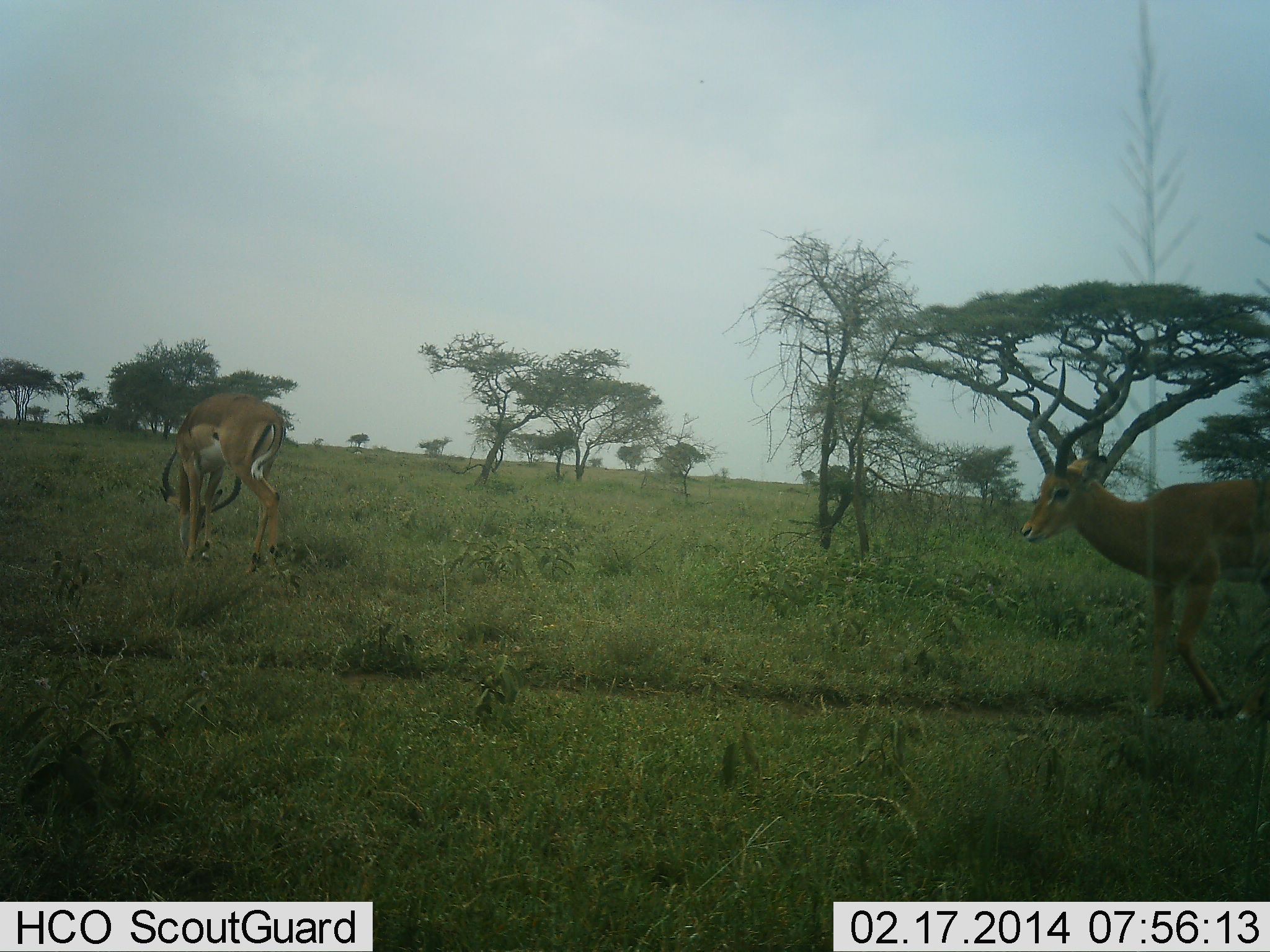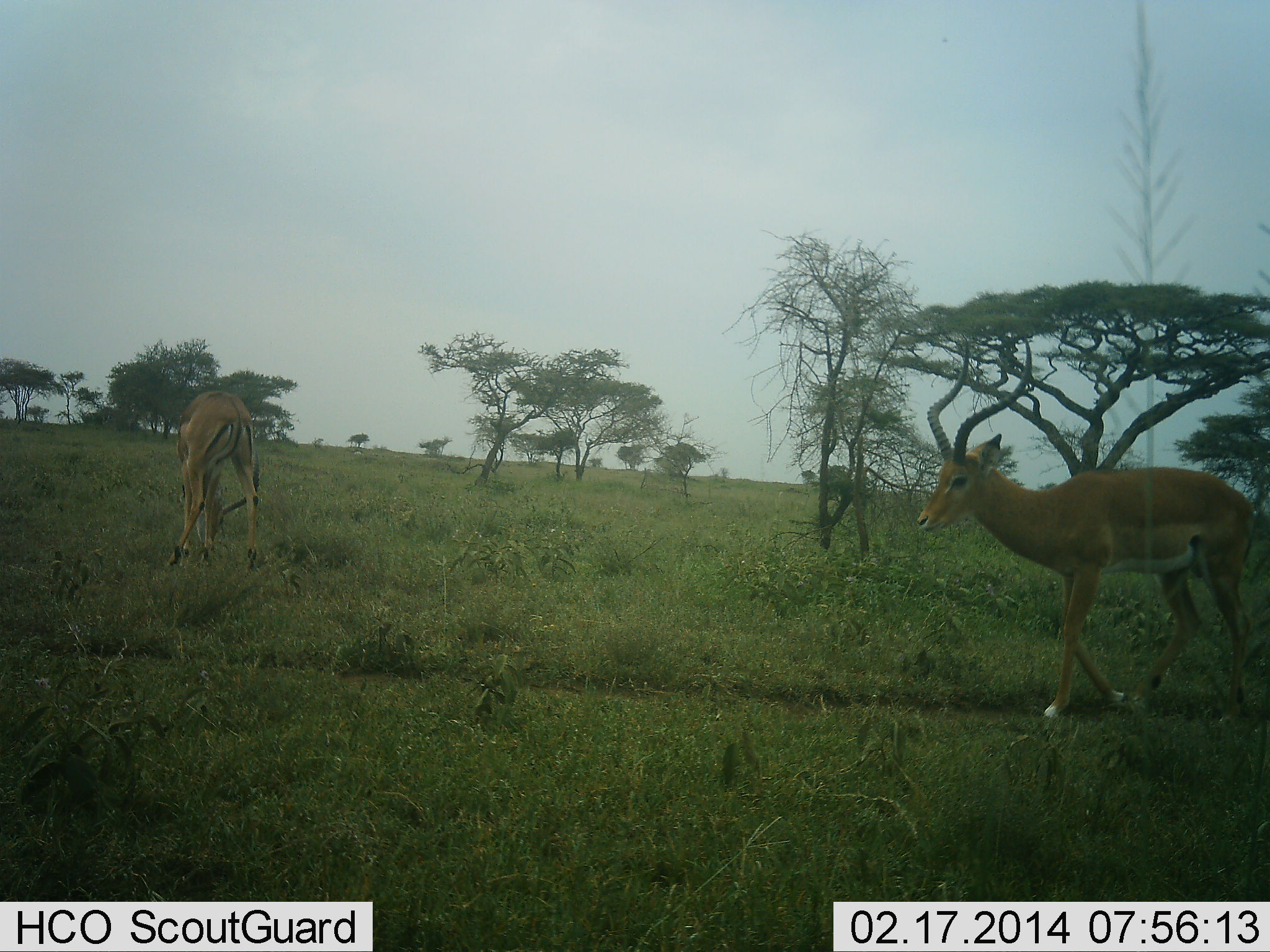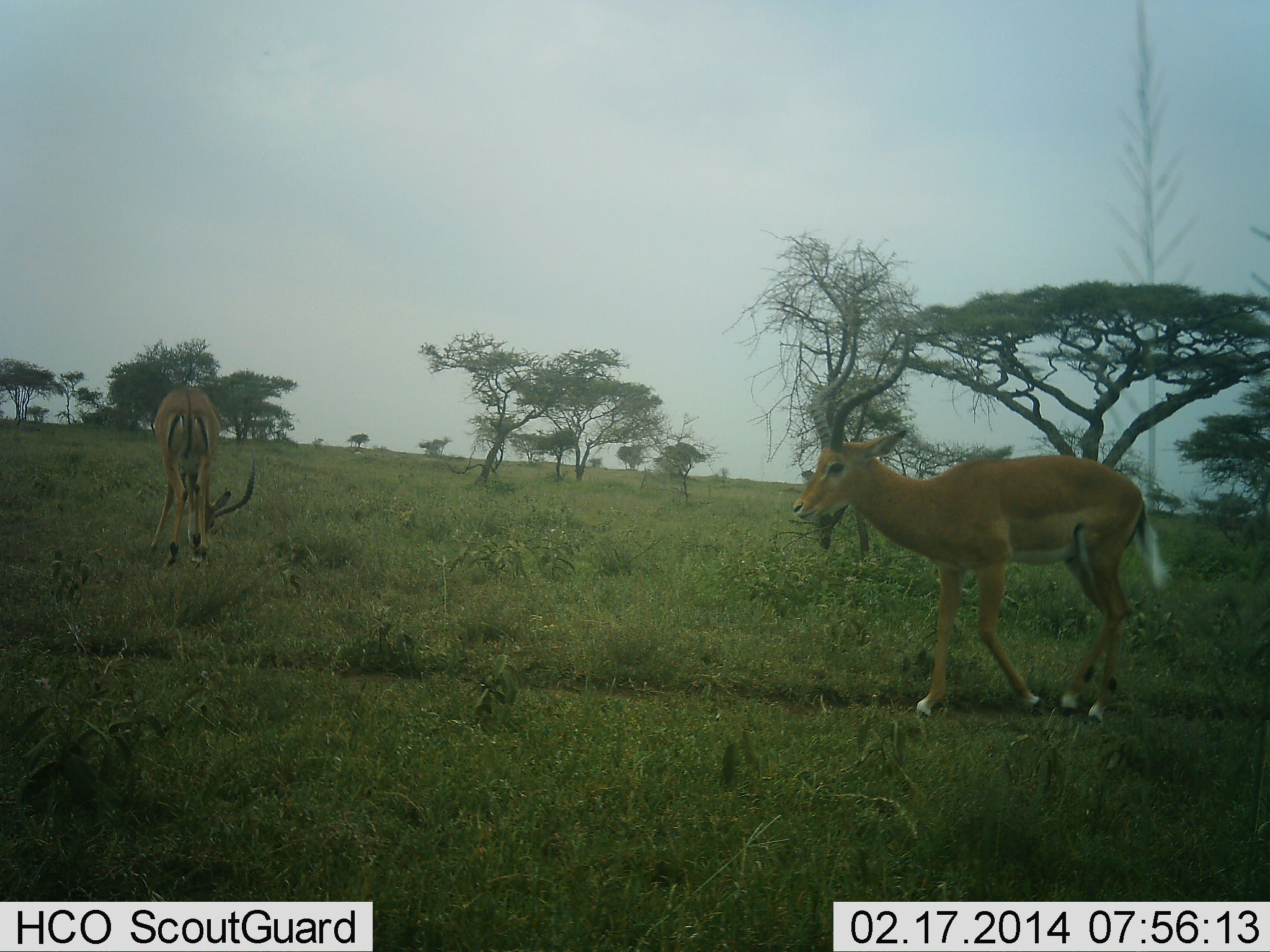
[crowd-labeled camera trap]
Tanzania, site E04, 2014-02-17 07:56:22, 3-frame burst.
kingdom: Animalia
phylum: Chordata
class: Mammalia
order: Artiodactyla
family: Bovidae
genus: Aepyceros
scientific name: Aepyceros melampus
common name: impala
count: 2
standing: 20%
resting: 0%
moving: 100%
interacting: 0%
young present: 0%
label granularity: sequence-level